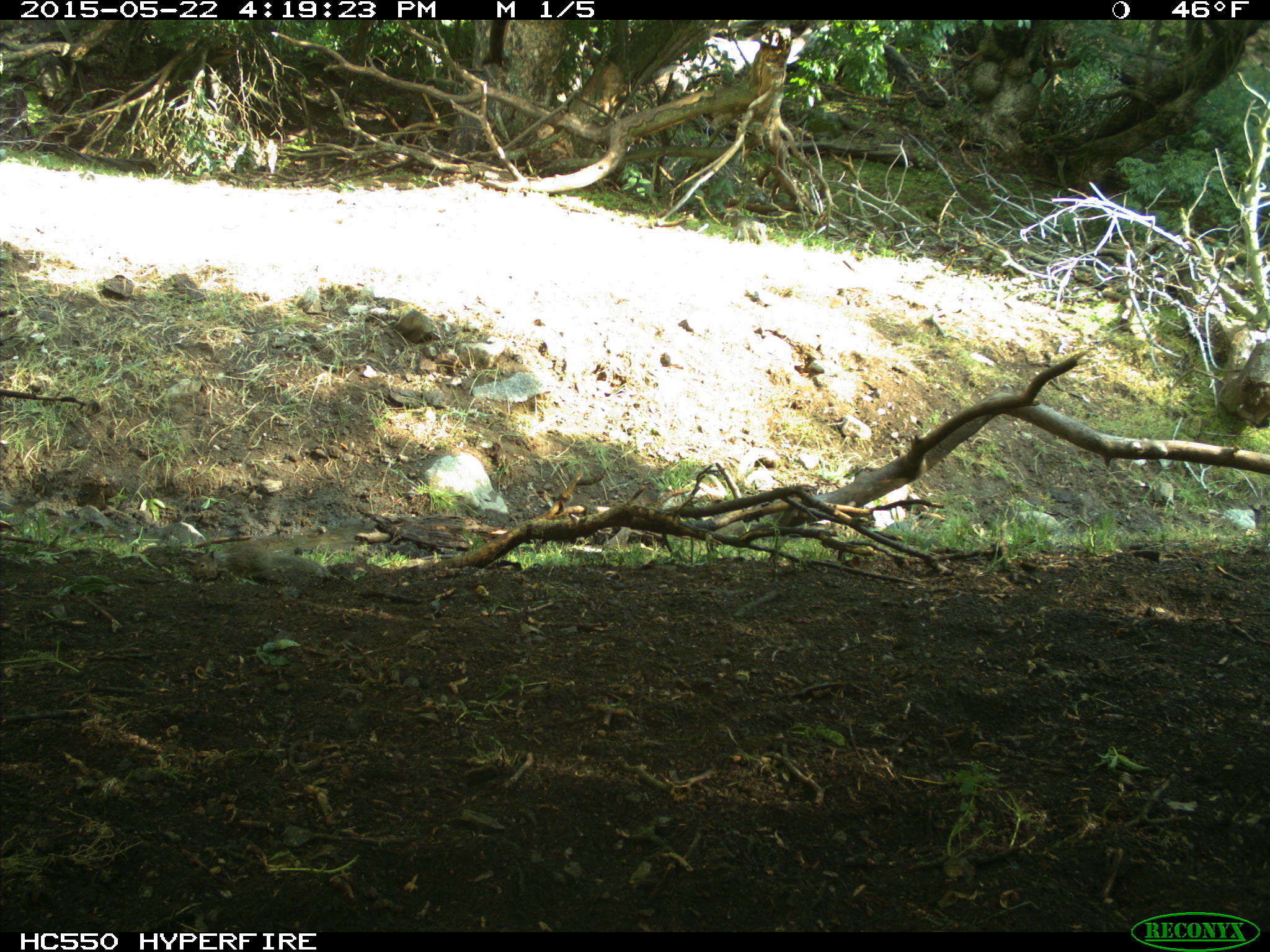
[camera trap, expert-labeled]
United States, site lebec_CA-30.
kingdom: Animalia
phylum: Chordata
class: Mammalia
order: Rodentia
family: Sciuridae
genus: Otospermophilus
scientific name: Otospermophilus beecheyi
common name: california ground squirrel